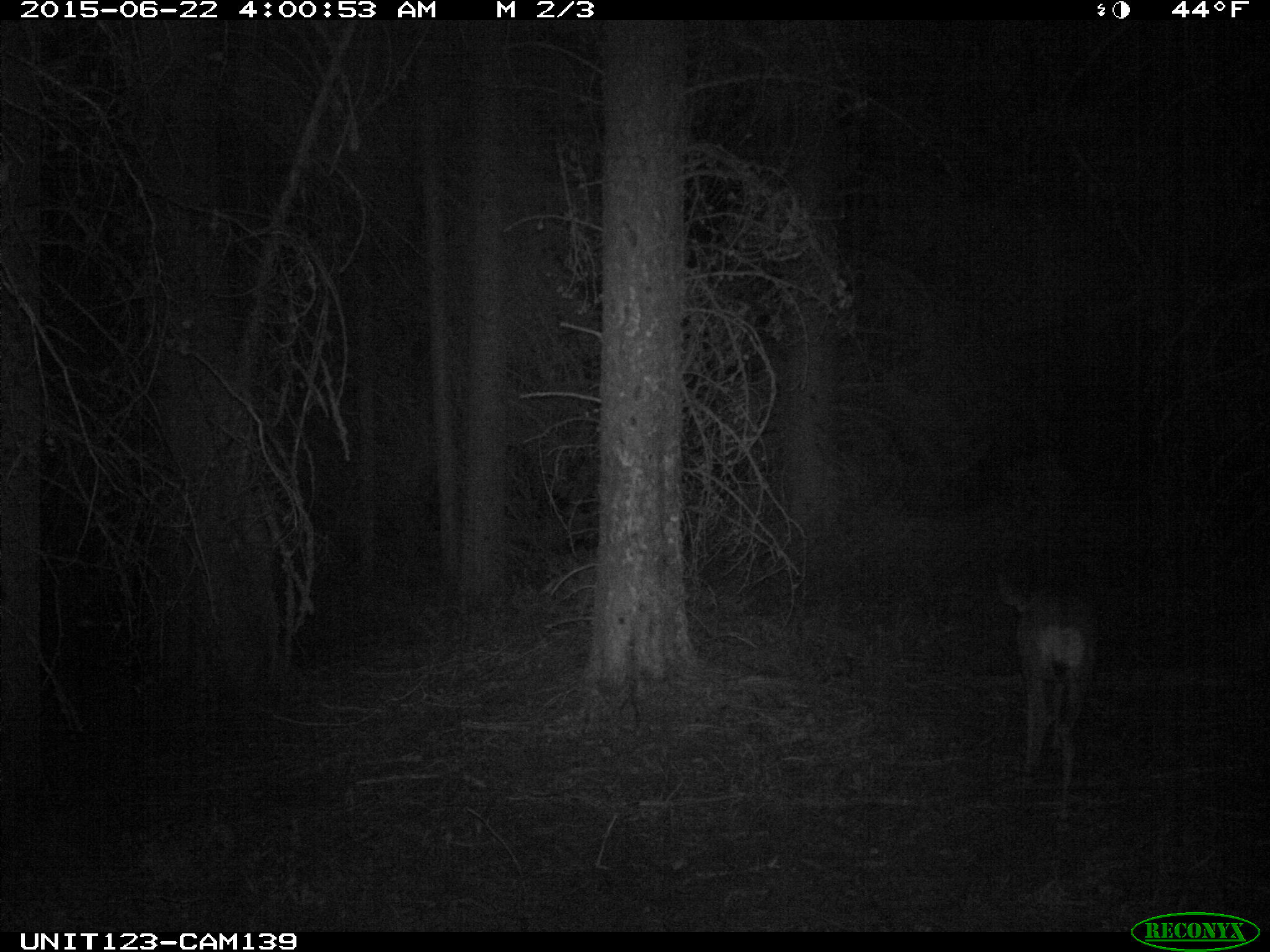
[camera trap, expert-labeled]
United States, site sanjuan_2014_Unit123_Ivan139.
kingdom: Animalia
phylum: Chordata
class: Mammalia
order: Artiodactyla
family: Cervidae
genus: Odocoileus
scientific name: Odocoileus hemionus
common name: mule deer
Odocoileus hemionus (mule deer).